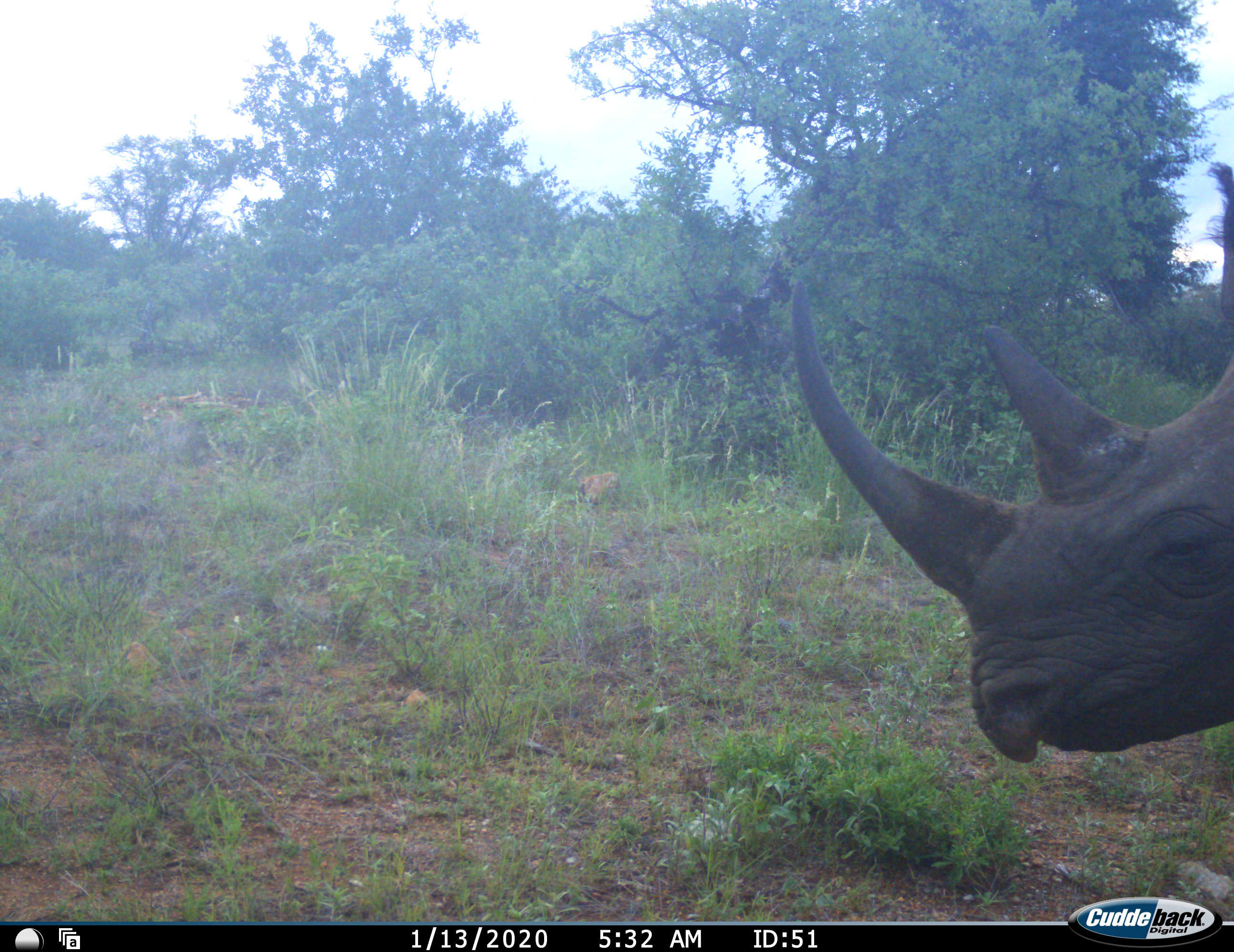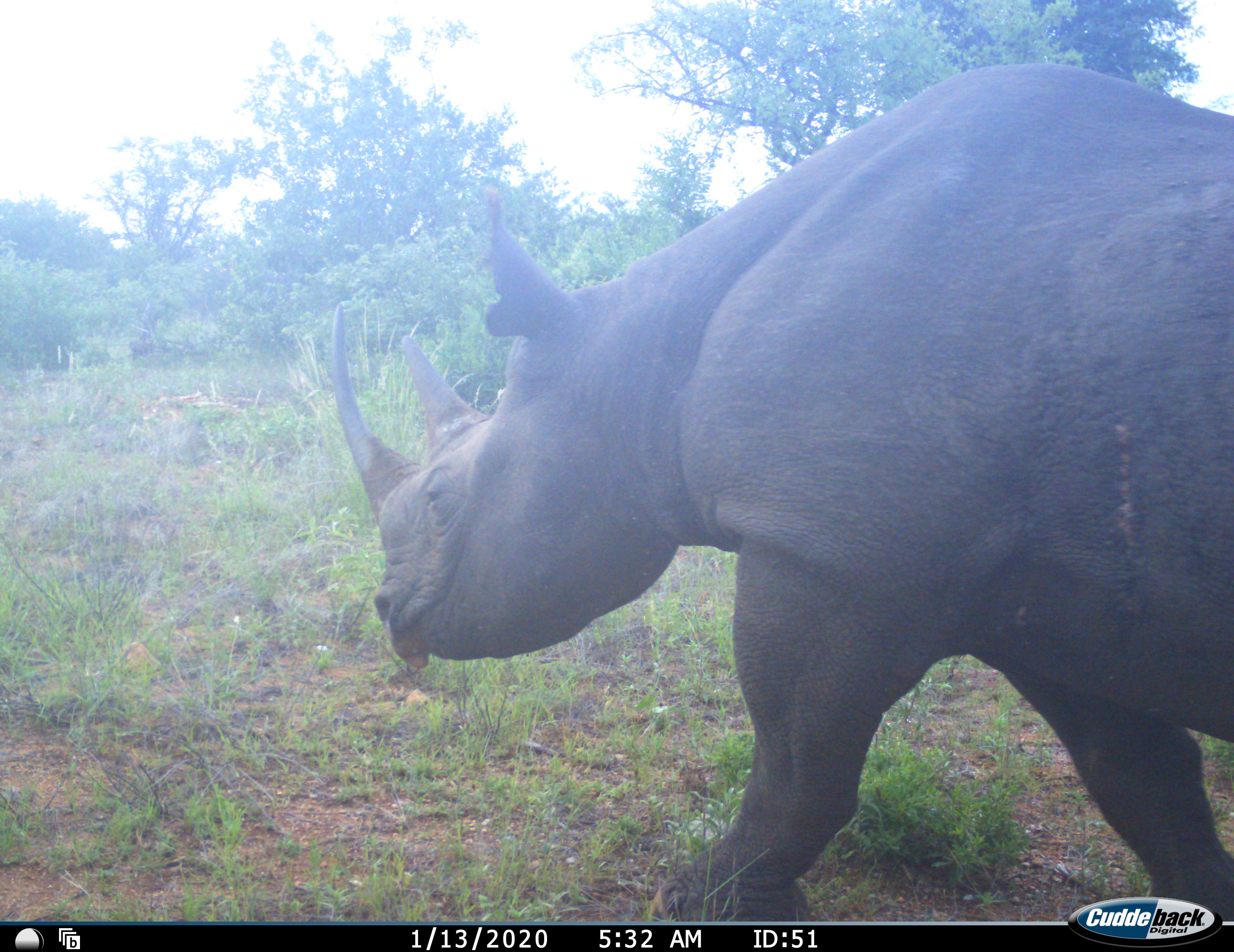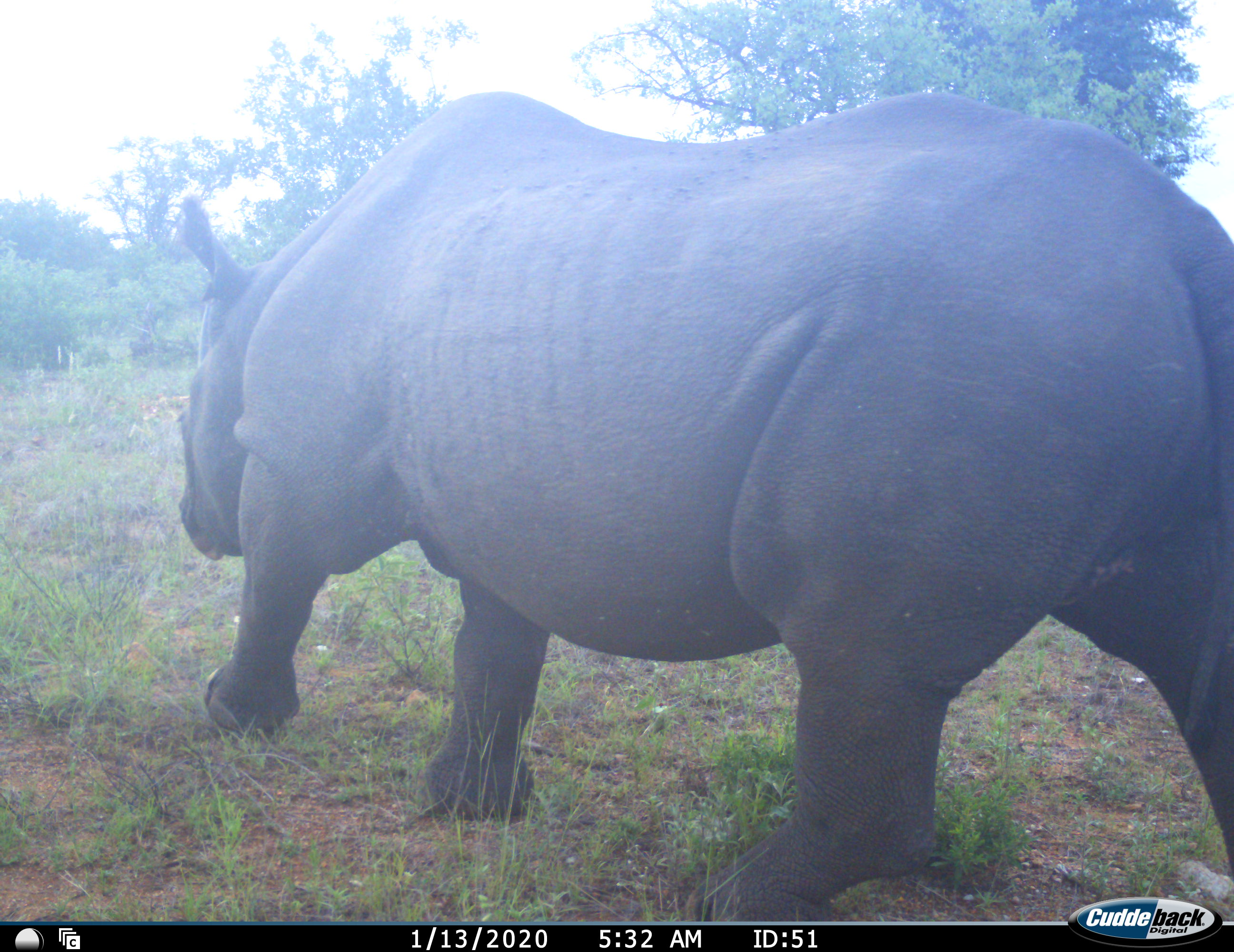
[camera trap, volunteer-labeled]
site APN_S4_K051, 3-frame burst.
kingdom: Animalia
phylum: Chordata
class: Mammalia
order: Perissodactyla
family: Rhinocerotidae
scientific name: Rhinocerotidae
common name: unknown rhinoceros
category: rhinocerosunknown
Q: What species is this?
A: Rhinocerosunknown (unknown rhinoceros) (Rhinocerotidae).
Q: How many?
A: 1.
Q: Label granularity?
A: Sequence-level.